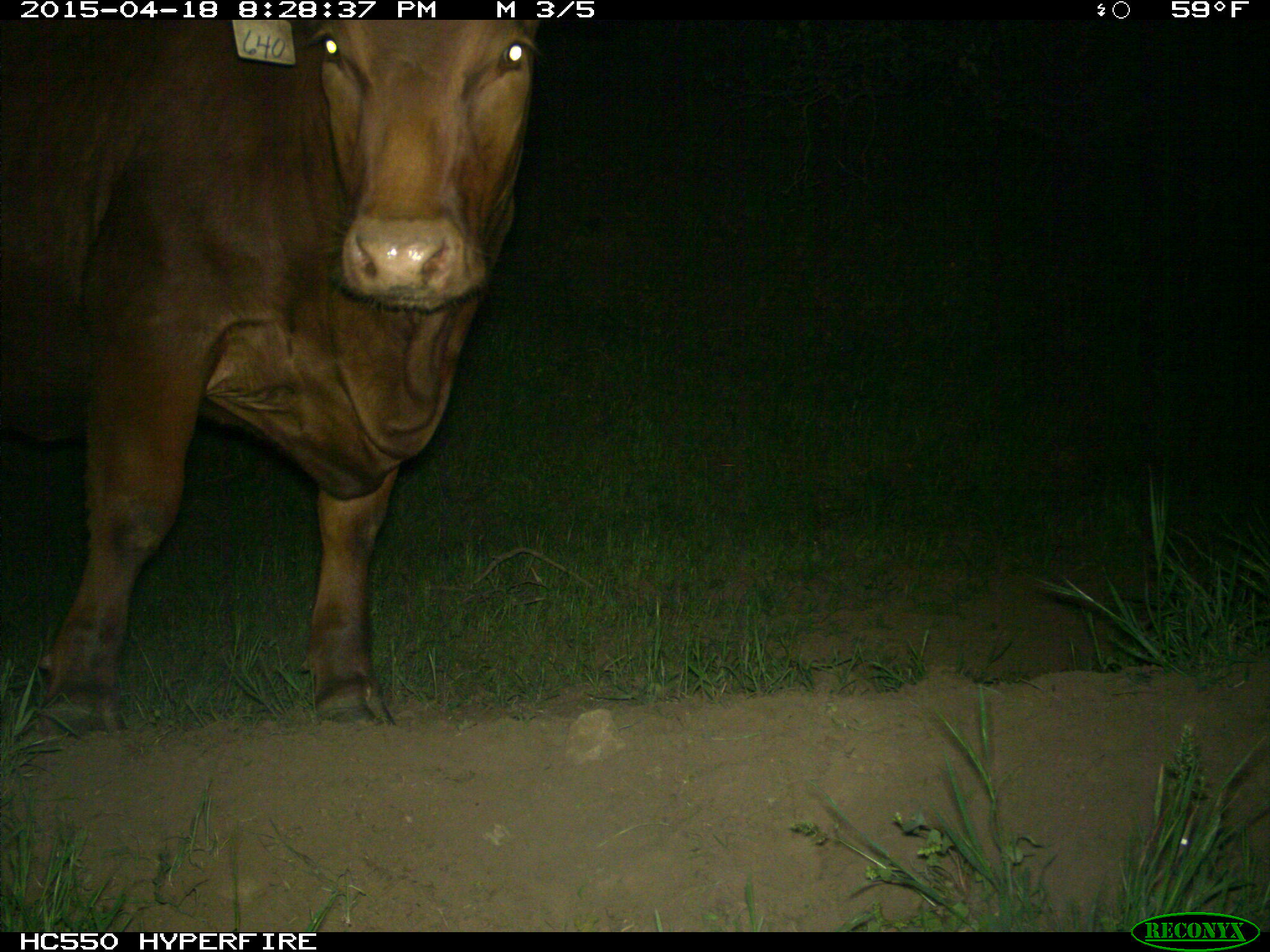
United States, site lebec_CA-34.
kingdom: Animalia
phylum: Chordata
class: Mammalia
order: Artiodactyla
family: Bovidae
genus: Bos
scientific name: Bos taurus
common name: domestic cow